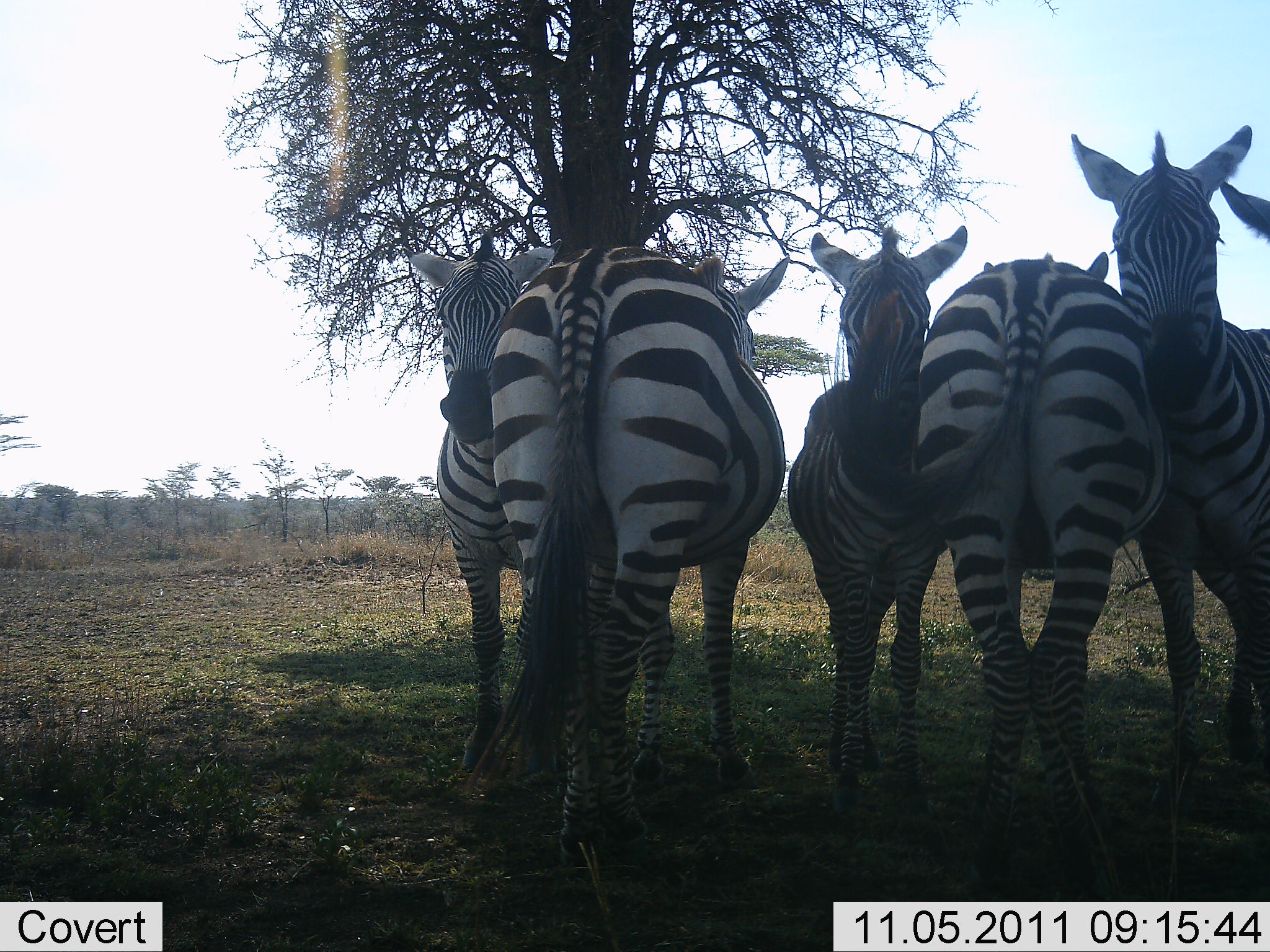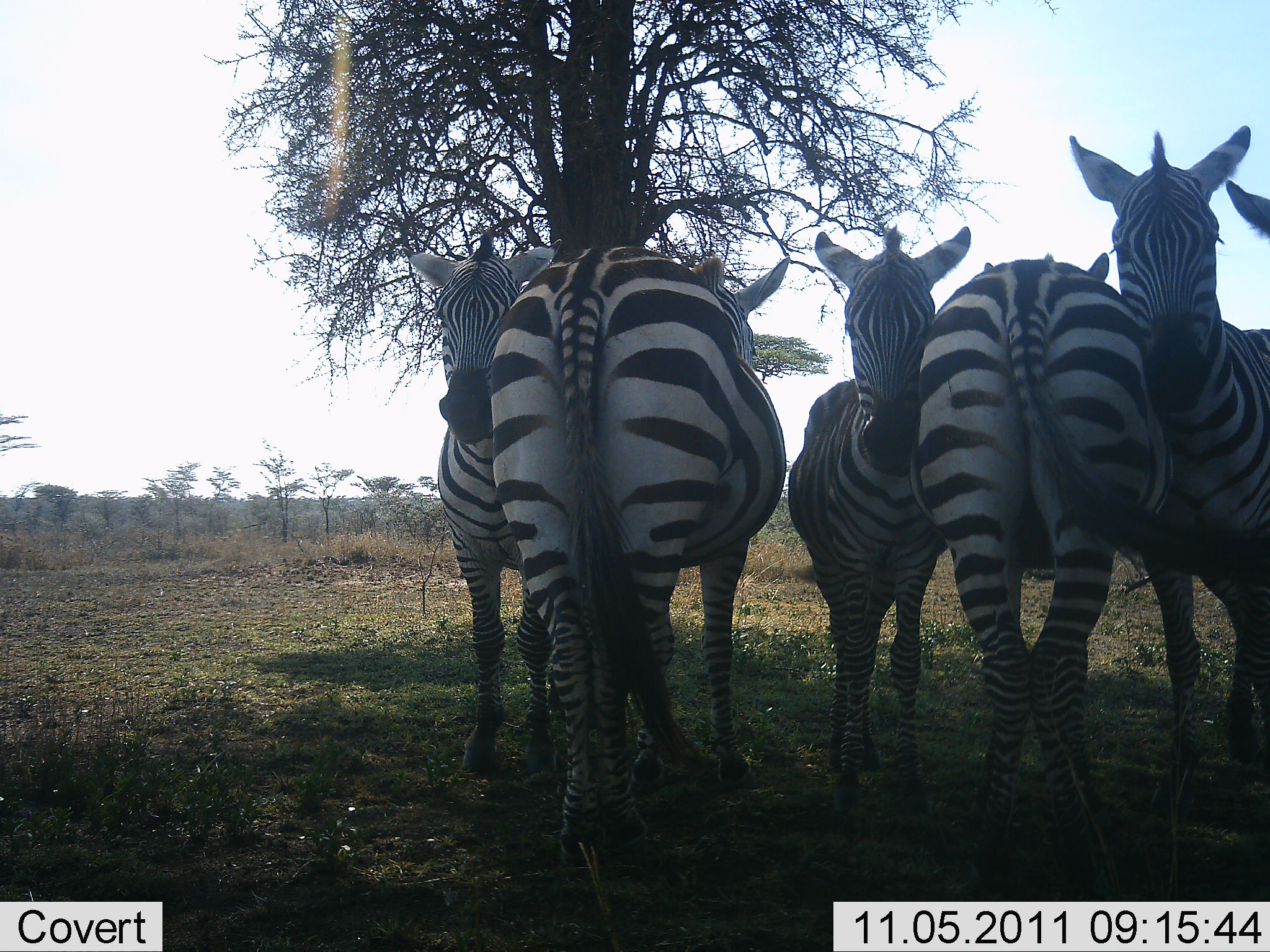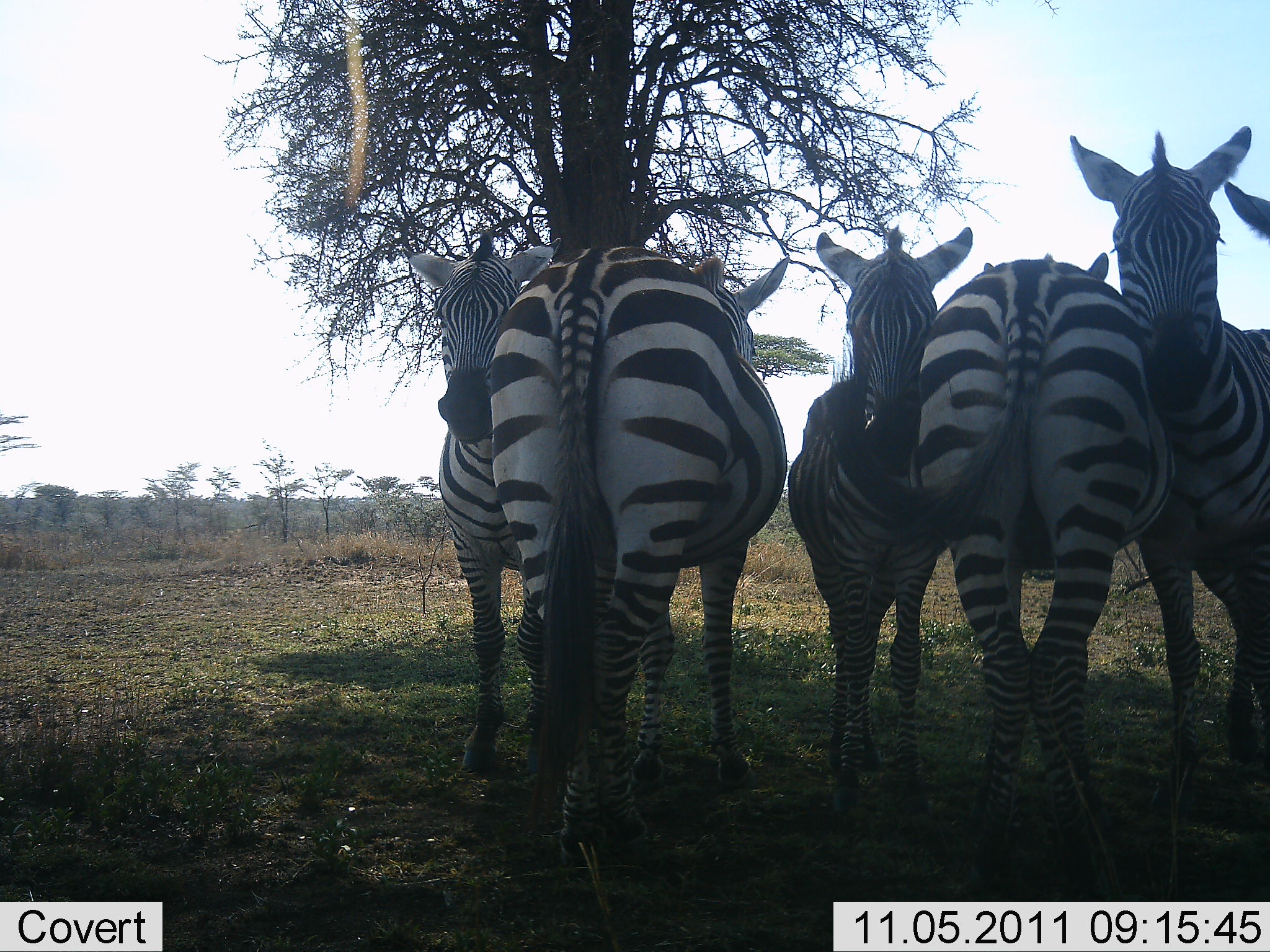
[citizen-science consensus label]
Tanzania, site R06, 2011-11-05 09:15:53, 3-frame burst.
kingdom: Animalia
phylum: Chordata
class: Mammalia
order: Perissodactyla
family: Equidae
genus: Equus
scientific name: Equus quagga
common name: plains zebra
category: zebra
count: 6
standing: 86%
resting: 29%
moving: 7%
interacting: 21%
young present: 14%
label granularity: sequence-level